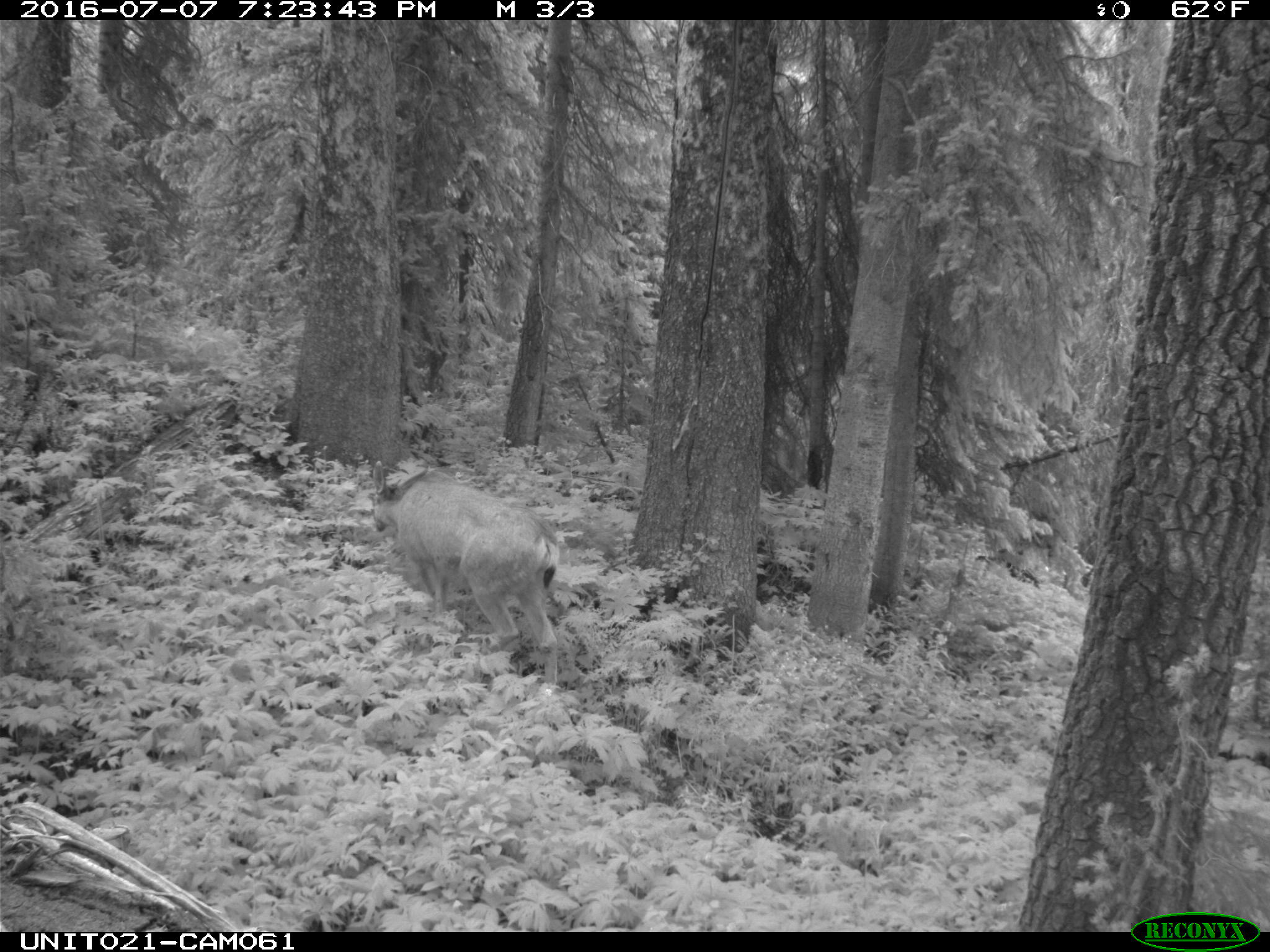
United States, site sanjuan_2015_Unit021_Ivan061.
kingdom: Animalia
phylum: Chordata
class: Mammalia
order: Artiodactyla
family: Cervidae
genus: Odocoileus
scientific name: Odocoileus hemionus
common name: mule deer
Odocoileus hemionus (mule deer).